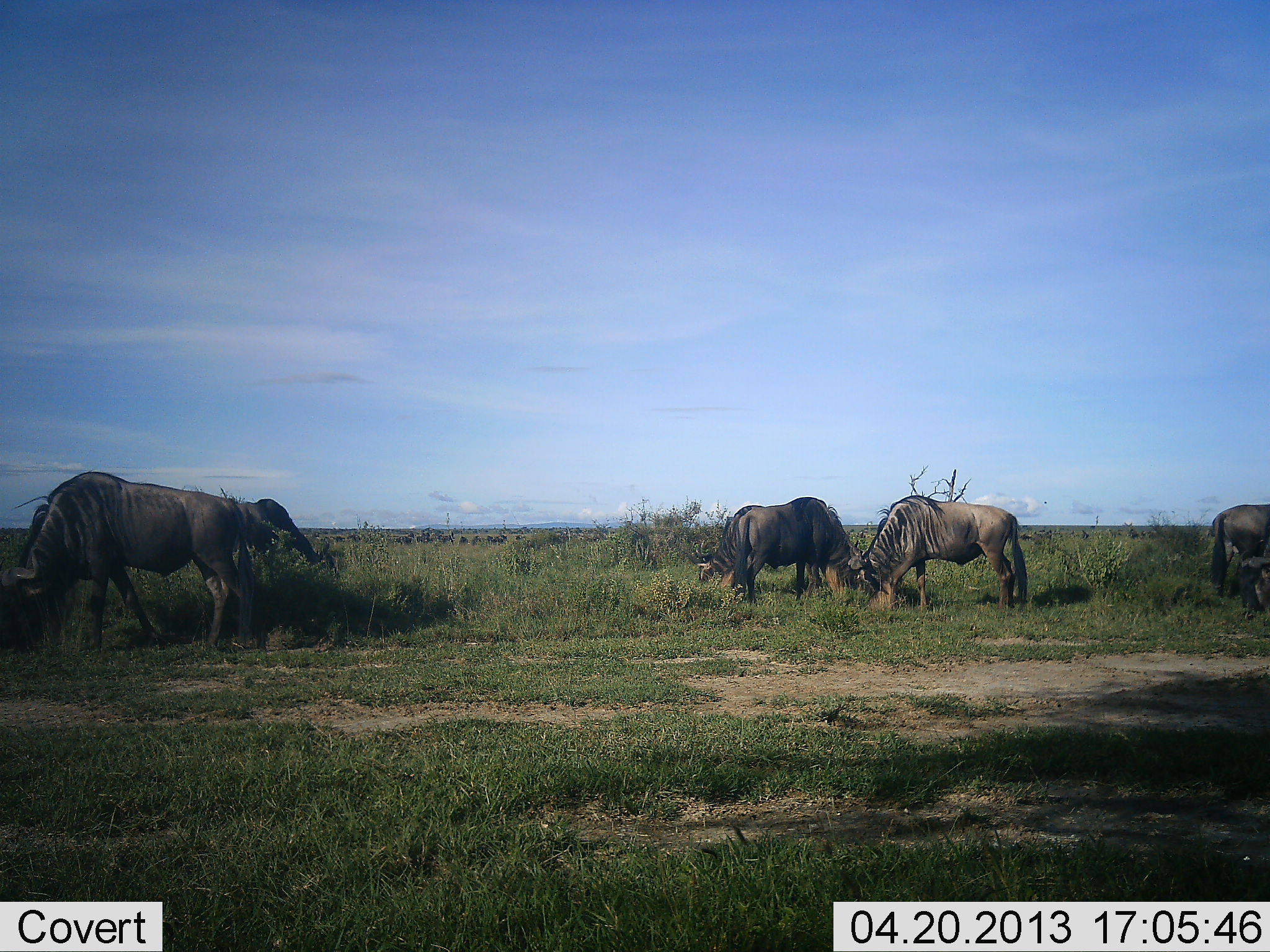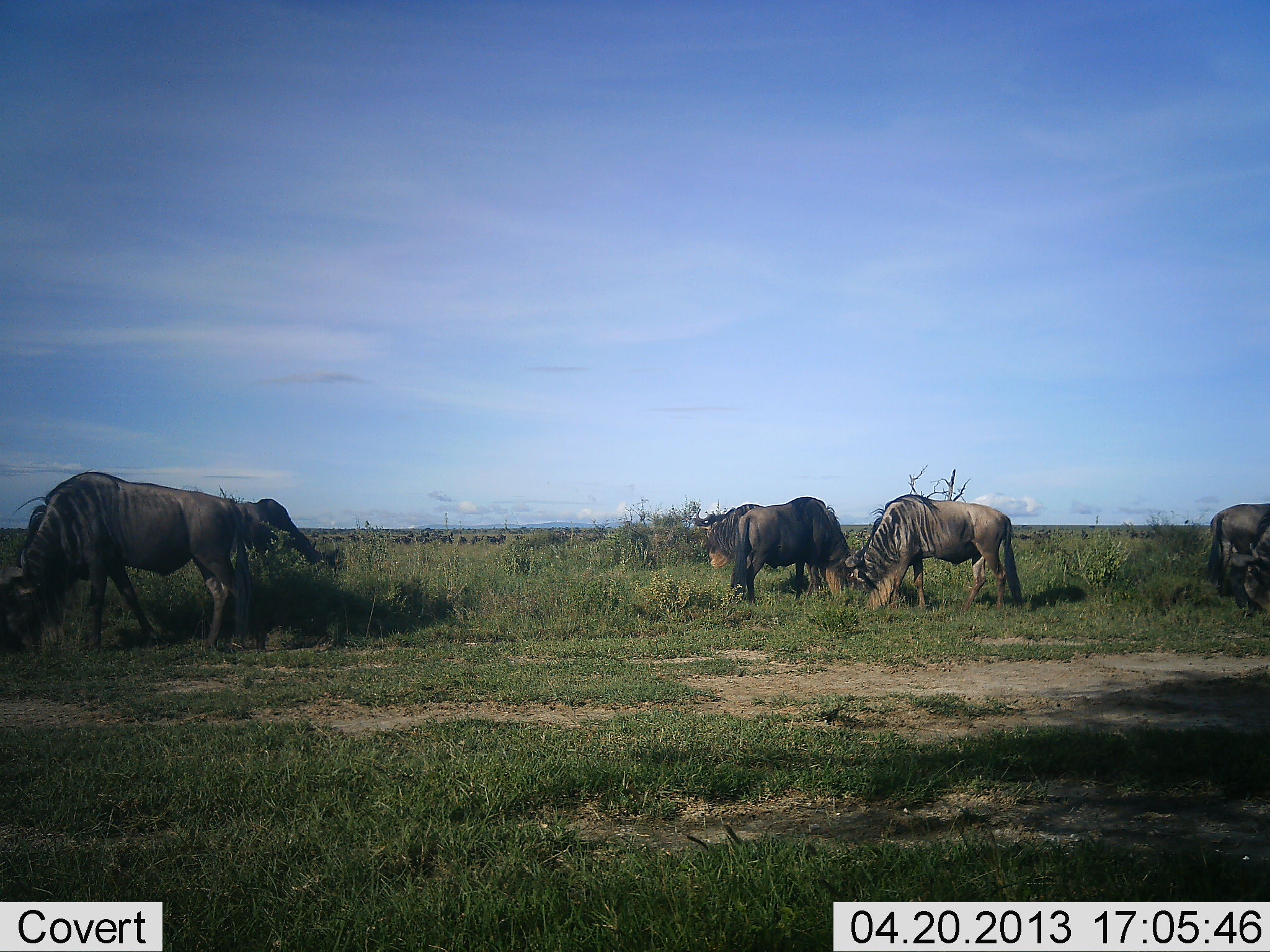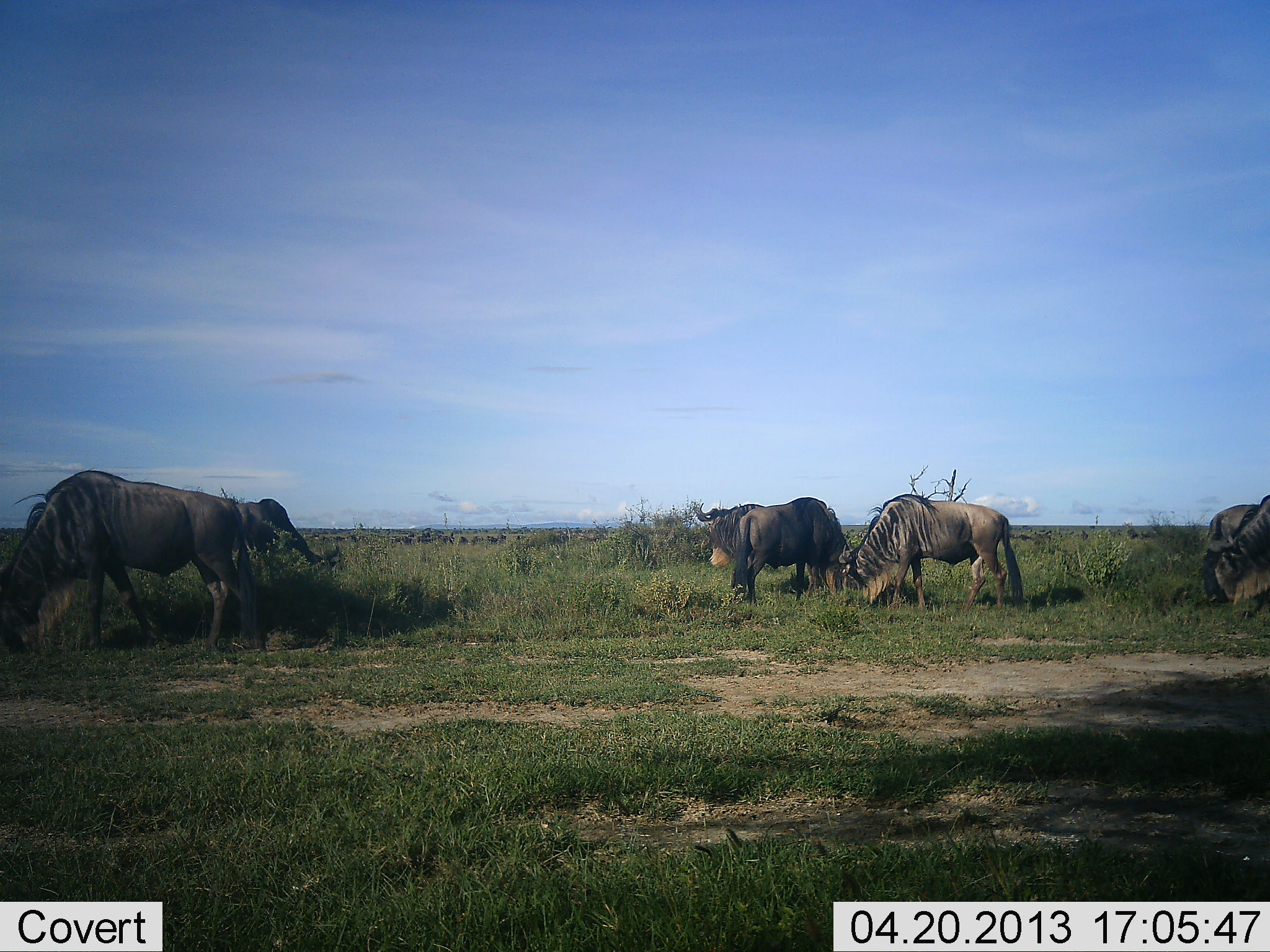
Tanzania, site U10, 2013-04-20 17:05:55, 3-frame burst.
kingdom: Animalia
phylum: Chordata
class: Mammalia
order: Artiodactyla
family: Bovidae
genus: Connochaetes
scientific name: Connochaetes taurinus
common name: blue wildebeest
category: wildebeest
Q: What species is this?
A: Wildebeest (blue wildebeest) (Connochaetes taurinus).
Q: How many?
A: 5.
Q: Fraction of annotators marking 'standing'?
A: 21%.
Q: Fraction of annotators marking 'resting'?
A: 0%.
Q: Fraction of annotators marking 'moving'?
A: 5%.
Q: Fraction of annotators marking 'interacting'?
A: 0%.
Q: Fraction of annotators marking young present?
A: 0%.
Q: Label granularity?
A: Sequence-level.